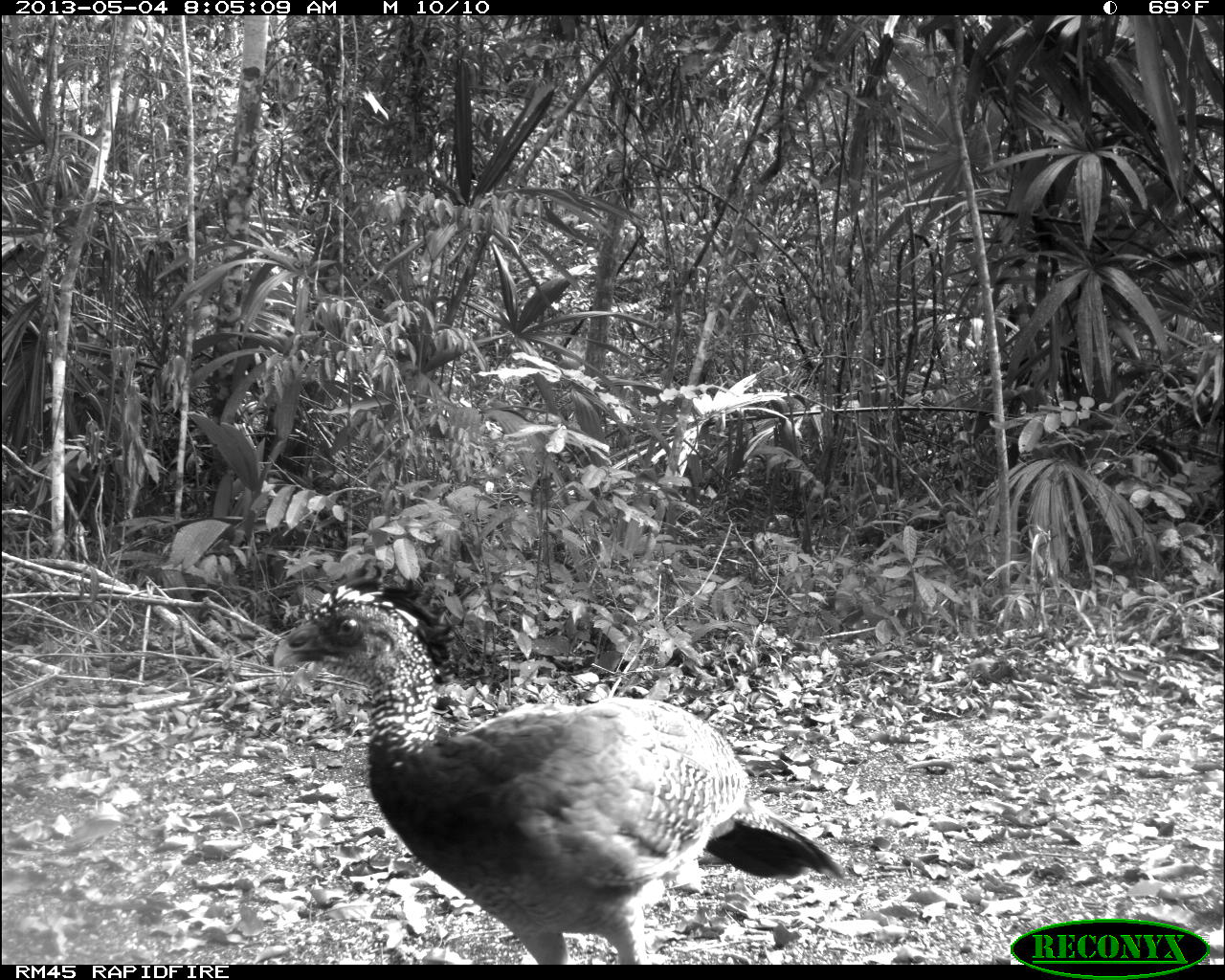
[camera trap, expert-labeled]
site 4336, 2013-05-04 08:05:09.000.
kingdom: Animalia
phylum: Chordata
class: Aves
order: Galliformes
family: Cracidae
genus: Crax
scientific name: Crax rubra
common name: great curassow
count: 1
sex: female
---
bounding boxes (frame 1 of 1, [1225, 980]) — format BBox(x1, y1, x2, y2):
crax rubra: BBox(270, 562, 842, 963)